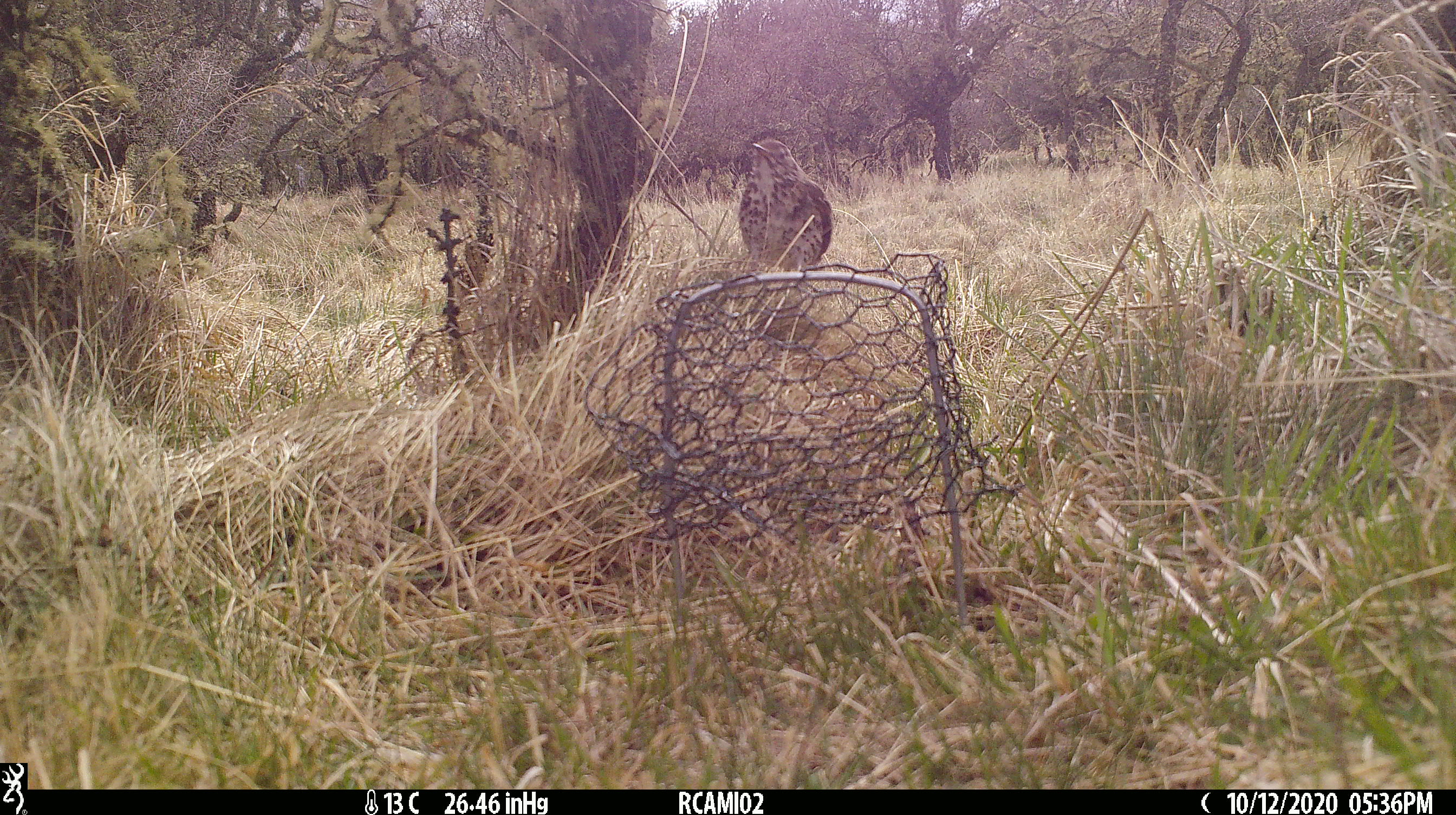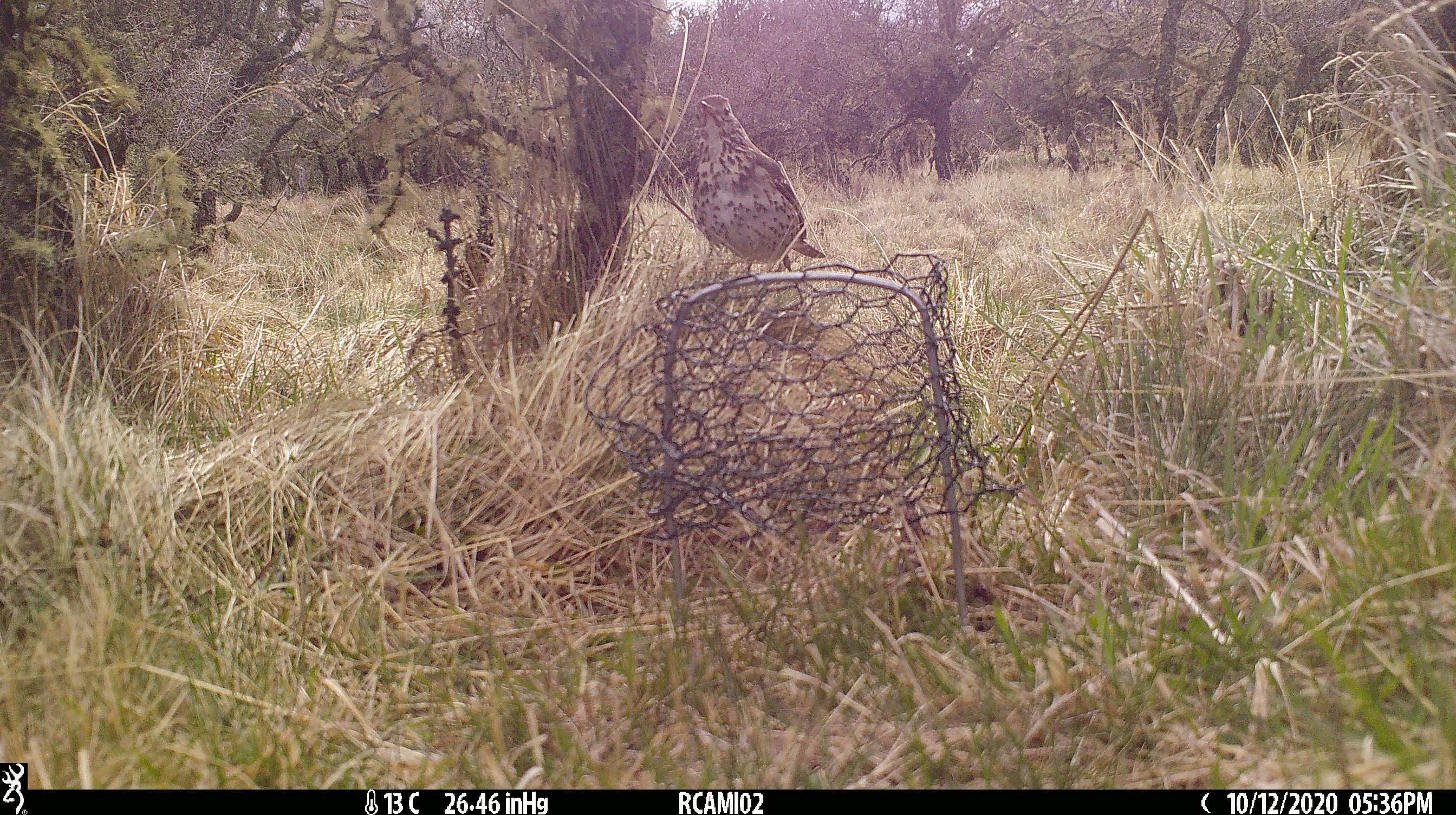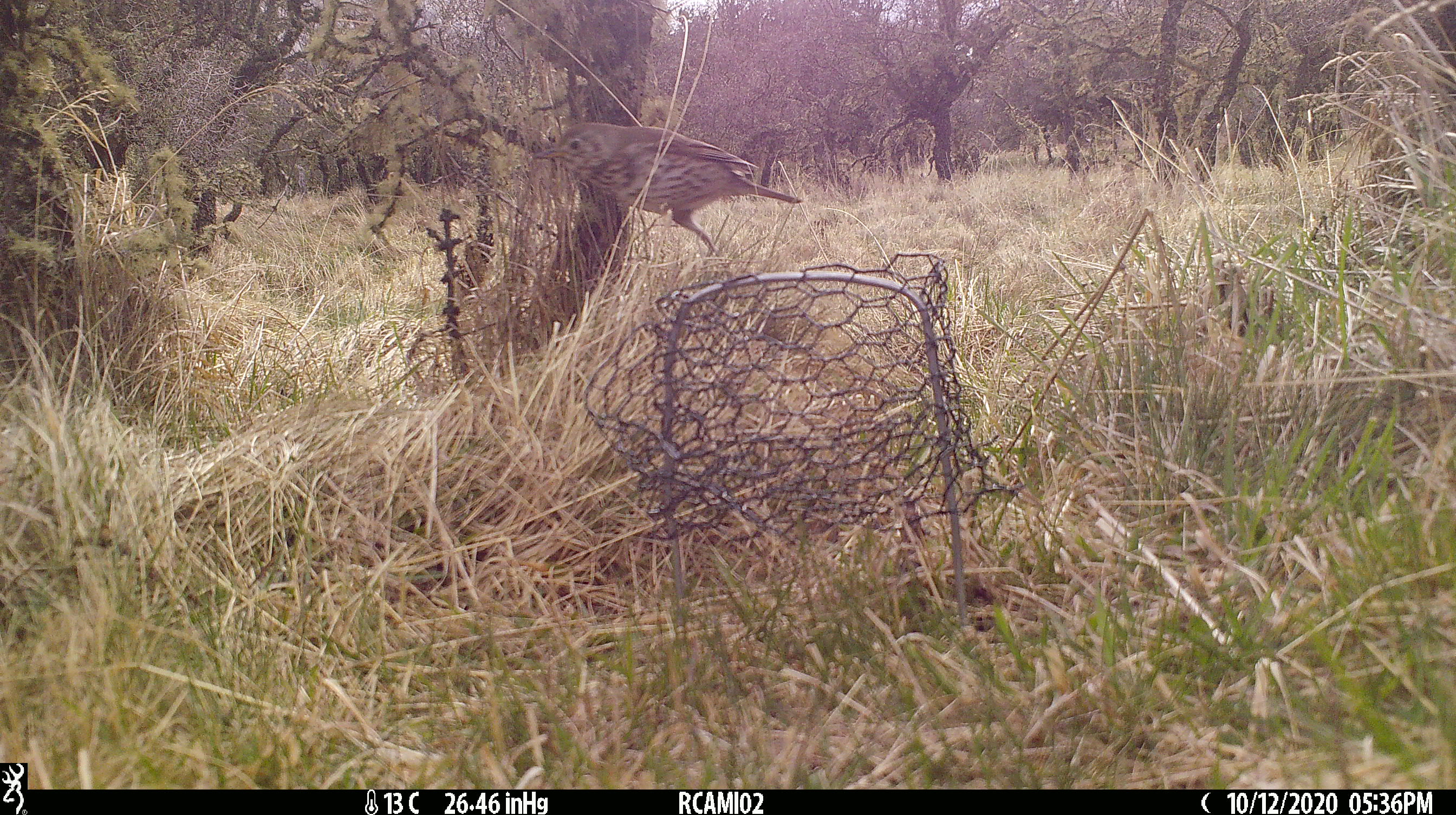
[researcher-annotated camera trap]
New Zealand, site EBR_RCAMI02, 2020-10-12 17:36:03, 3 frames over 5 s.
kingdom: Animalia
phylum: Chordata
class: Aves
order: Passeriformes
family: Turdidae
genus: Turdus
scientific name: Turdus philomelos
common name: song thrush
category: thrush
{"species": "thrush (song thrush) (Turdus philomelos)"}